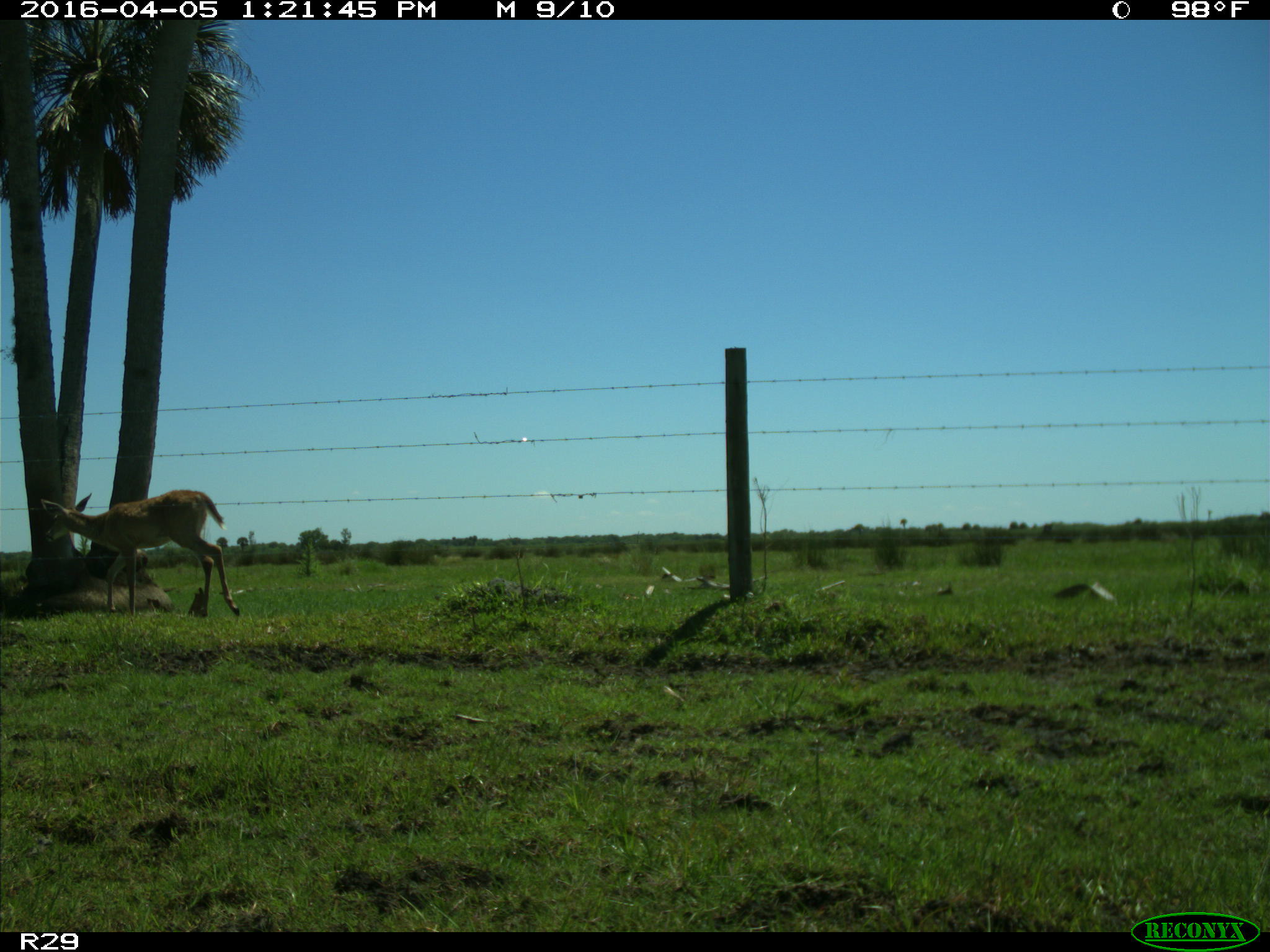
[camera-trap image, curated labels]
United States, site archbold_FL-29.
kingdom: Animalia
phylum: Chordata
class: Mammalia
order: Artiodactyla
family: Cervidae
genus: Odocoileus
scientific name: Odocoileus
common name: deer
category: unidentified deer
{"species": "unidentified deer (deer) (Odocoileus)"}